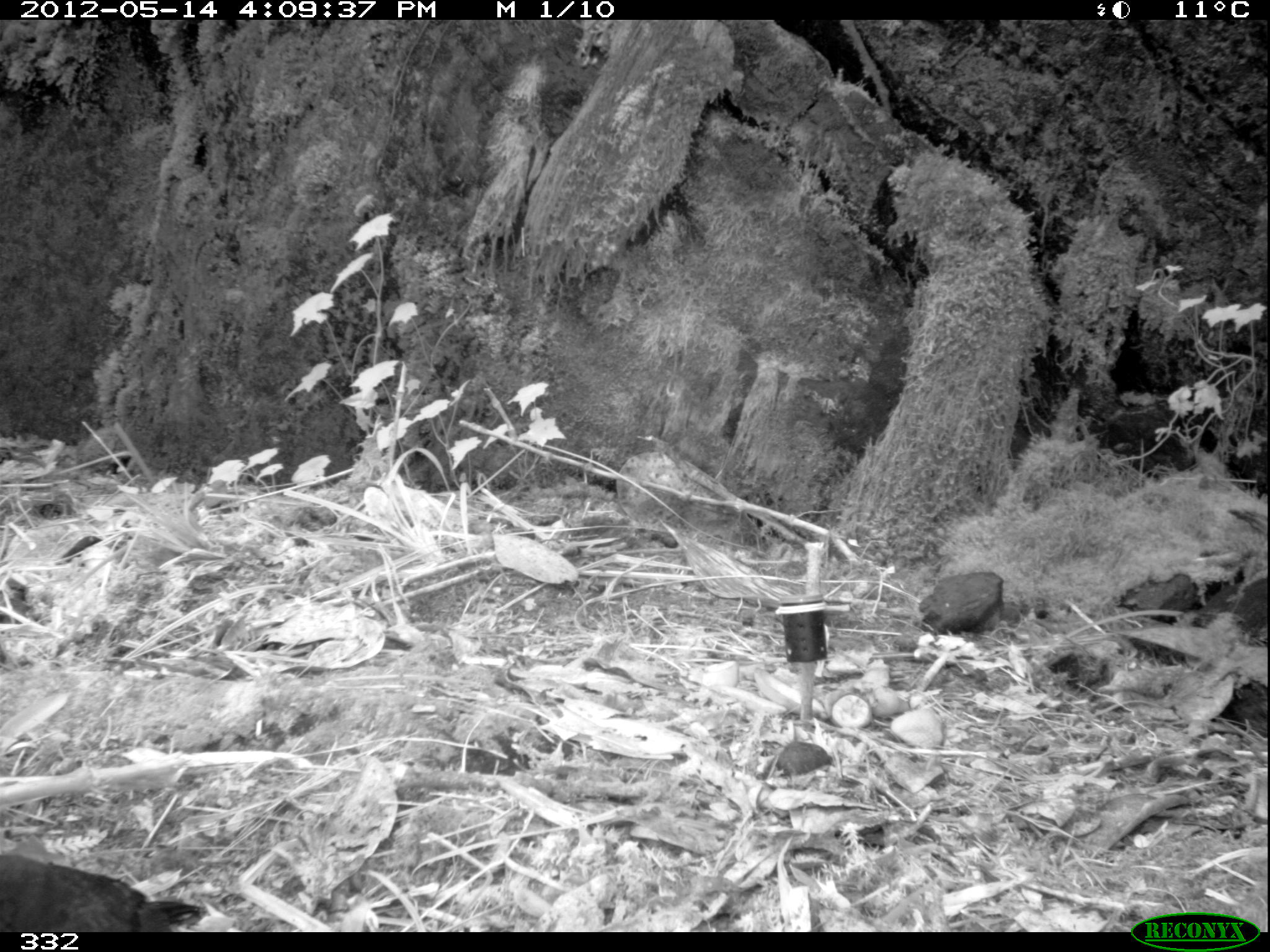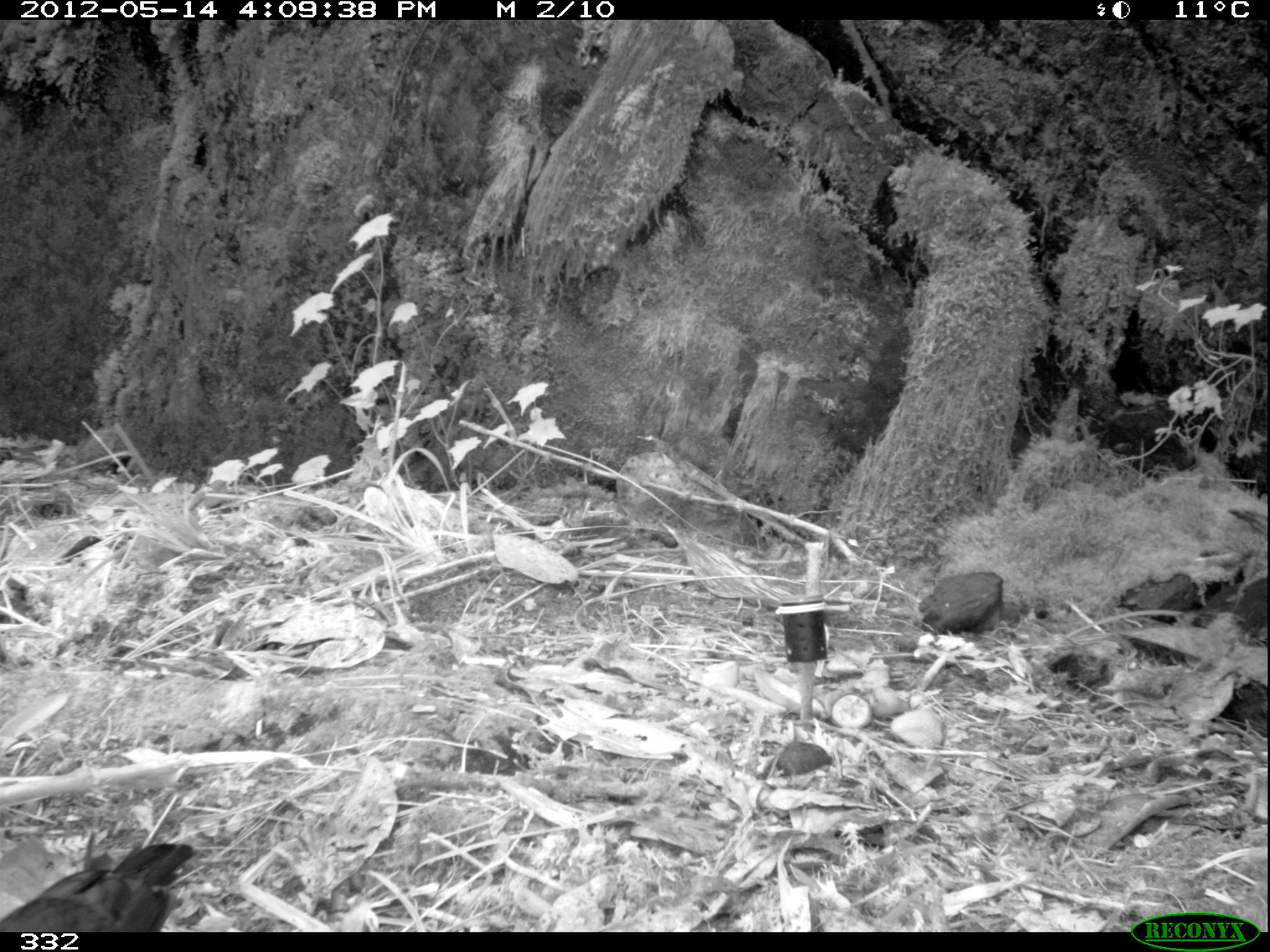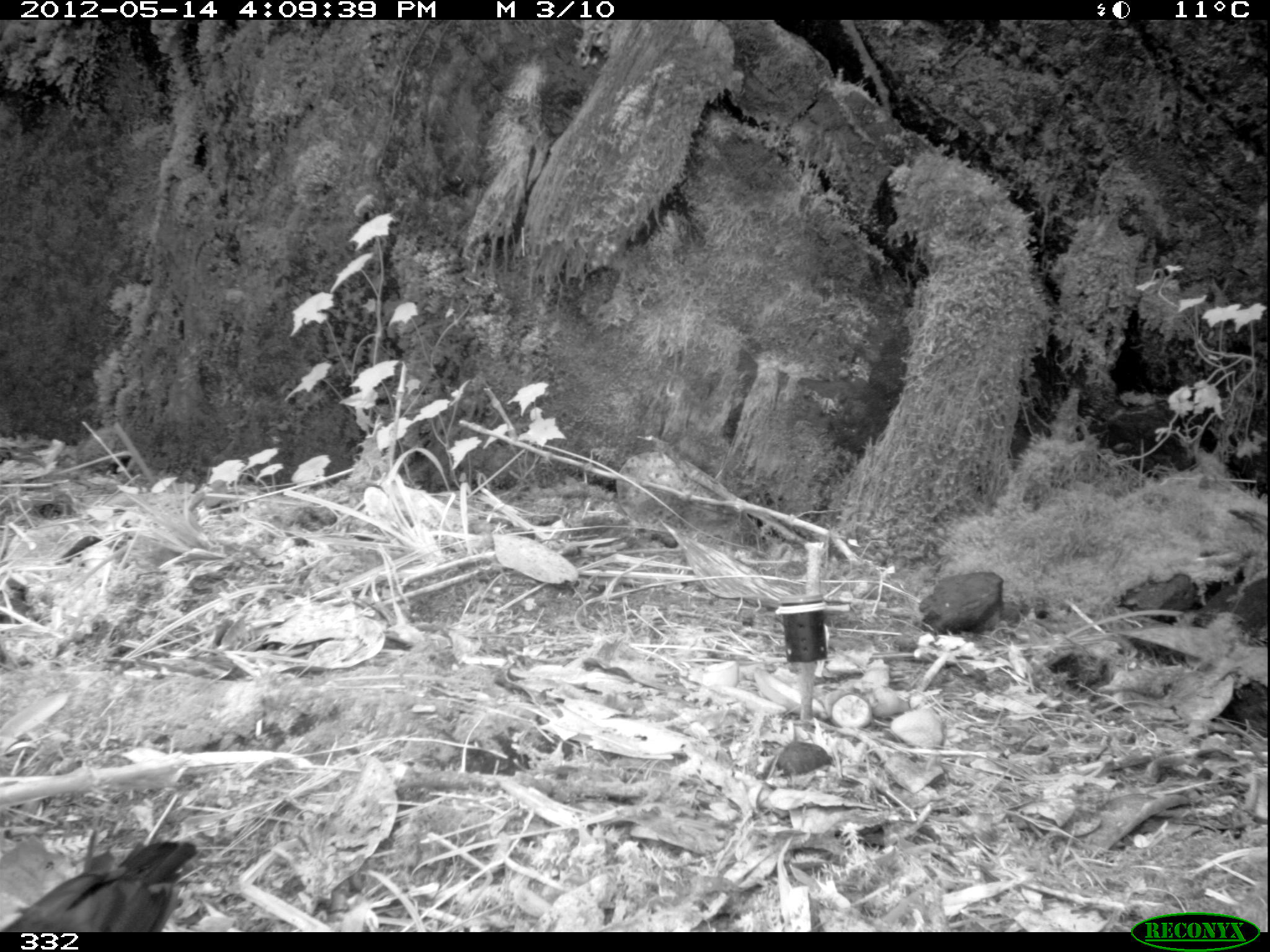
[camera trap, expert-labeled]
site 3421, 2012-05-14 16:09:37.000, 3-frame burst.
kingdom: Animalia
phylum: Chordata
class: Aves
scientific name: Aves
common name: bird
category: unknown bird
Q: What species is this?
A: Unknown bird (bird) (Aves).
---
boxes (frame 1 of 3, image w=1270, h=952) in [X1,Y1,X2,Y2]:
unknown bird: [0,849,204,927]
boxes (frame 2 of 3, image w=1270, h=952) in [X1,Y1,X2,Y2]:
unknown bird: [0,840,195,930]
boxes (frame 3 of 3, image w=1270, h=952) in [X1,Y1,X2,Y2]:
unknown bird: [0,836,196,927]